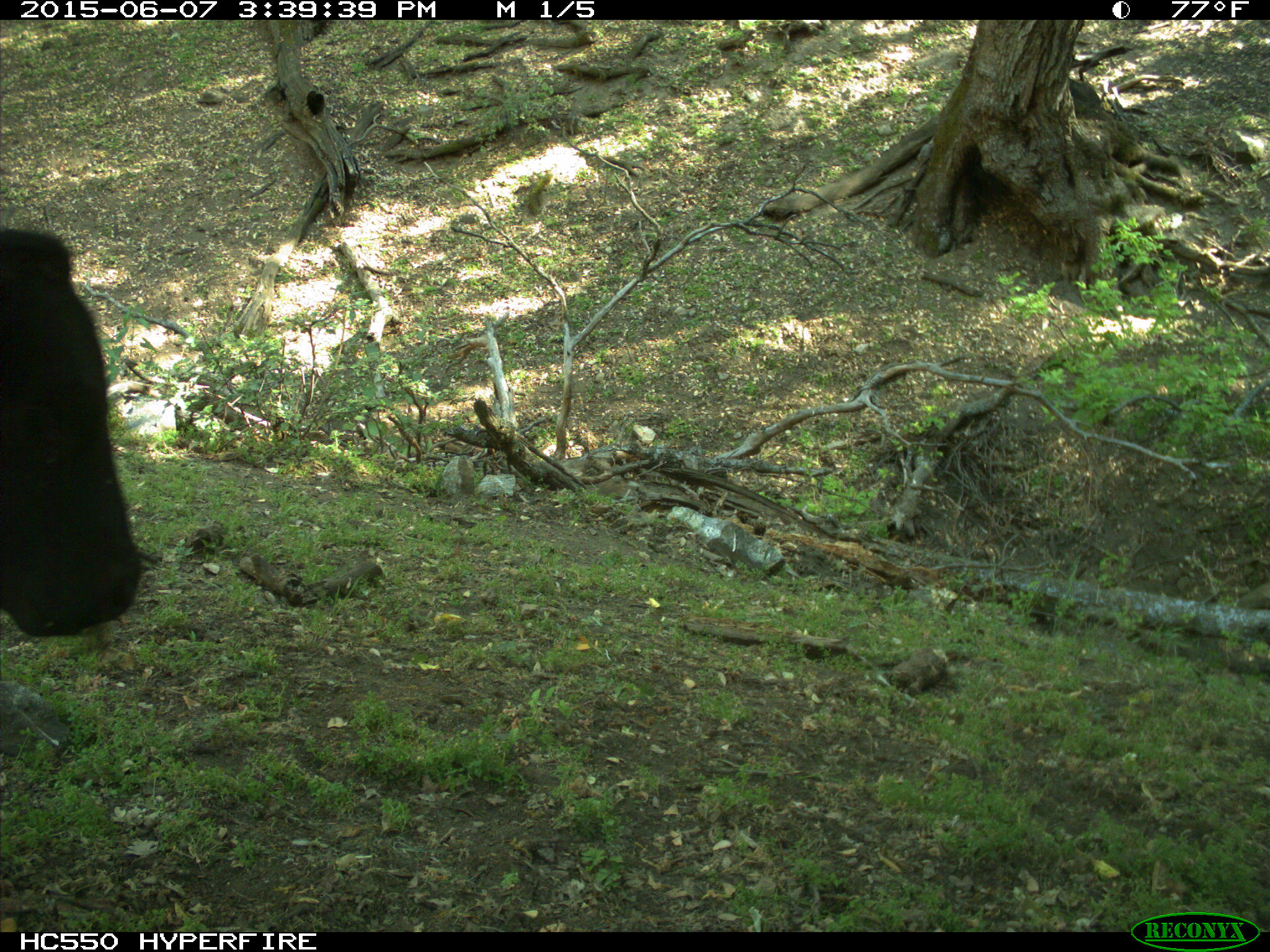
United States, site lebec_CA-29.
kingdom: Animalia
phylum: Chordata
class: Mammalia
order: Artiodactyla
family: Bovidae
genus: Bos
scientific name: Bos taurus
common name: domestic cow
Bos taurus (domestic cow).